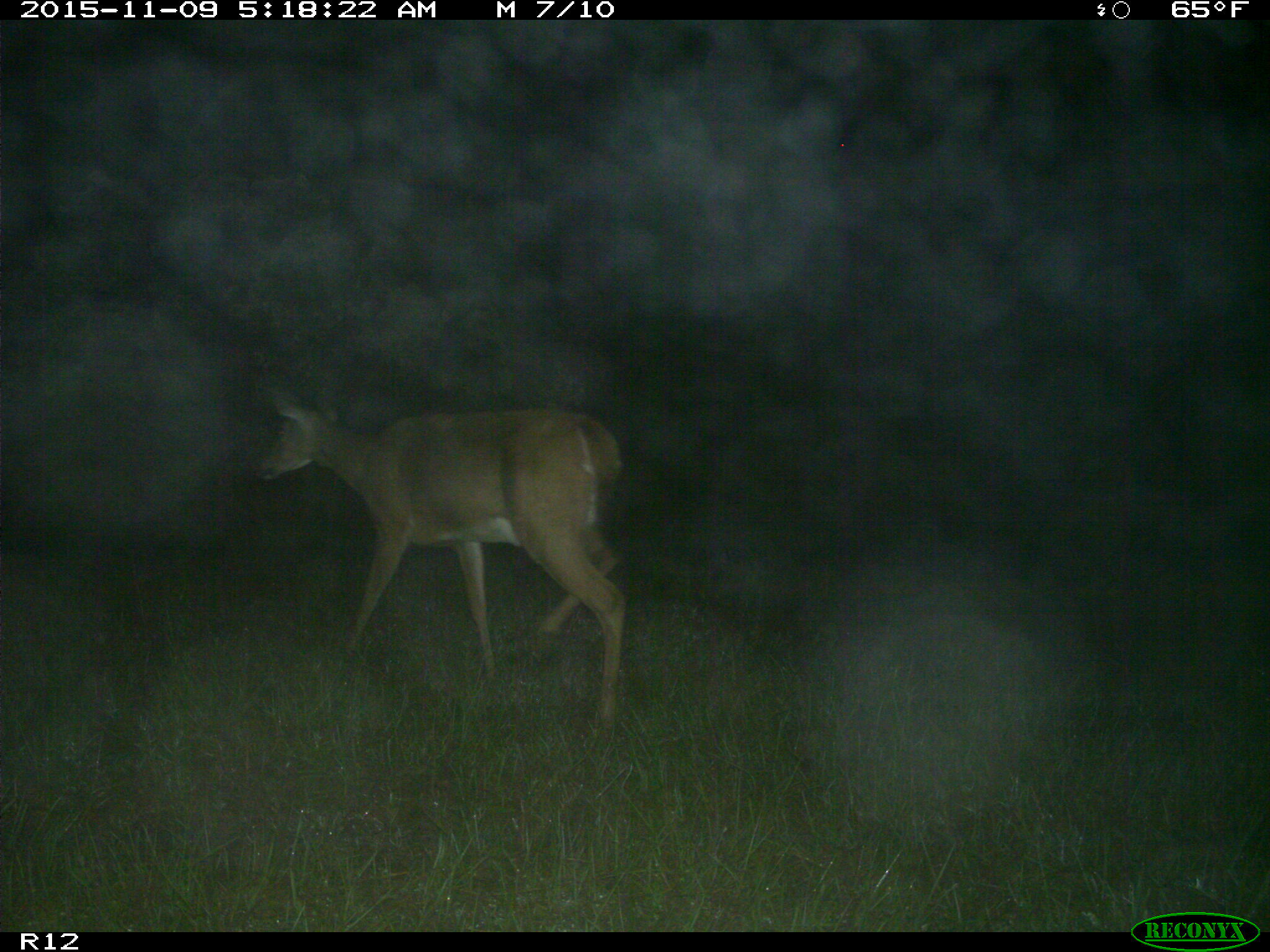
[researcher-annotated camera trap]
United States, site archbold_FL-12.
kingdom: Animalia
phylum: Chordata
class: Mammalia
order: Artiodactyla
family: Cervidae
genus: Odocoileus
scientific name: Odocoileus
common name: deer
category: unidentified deer